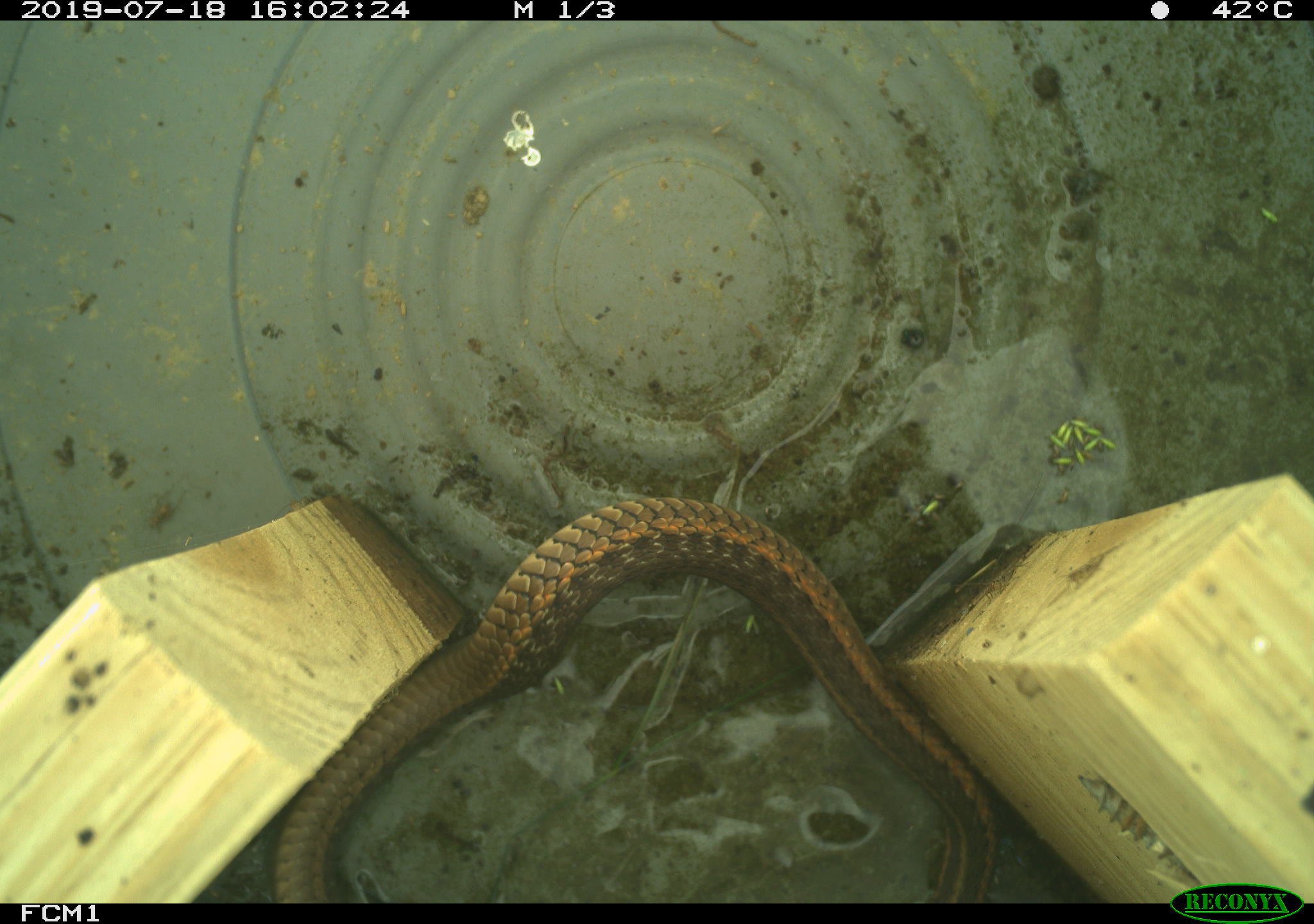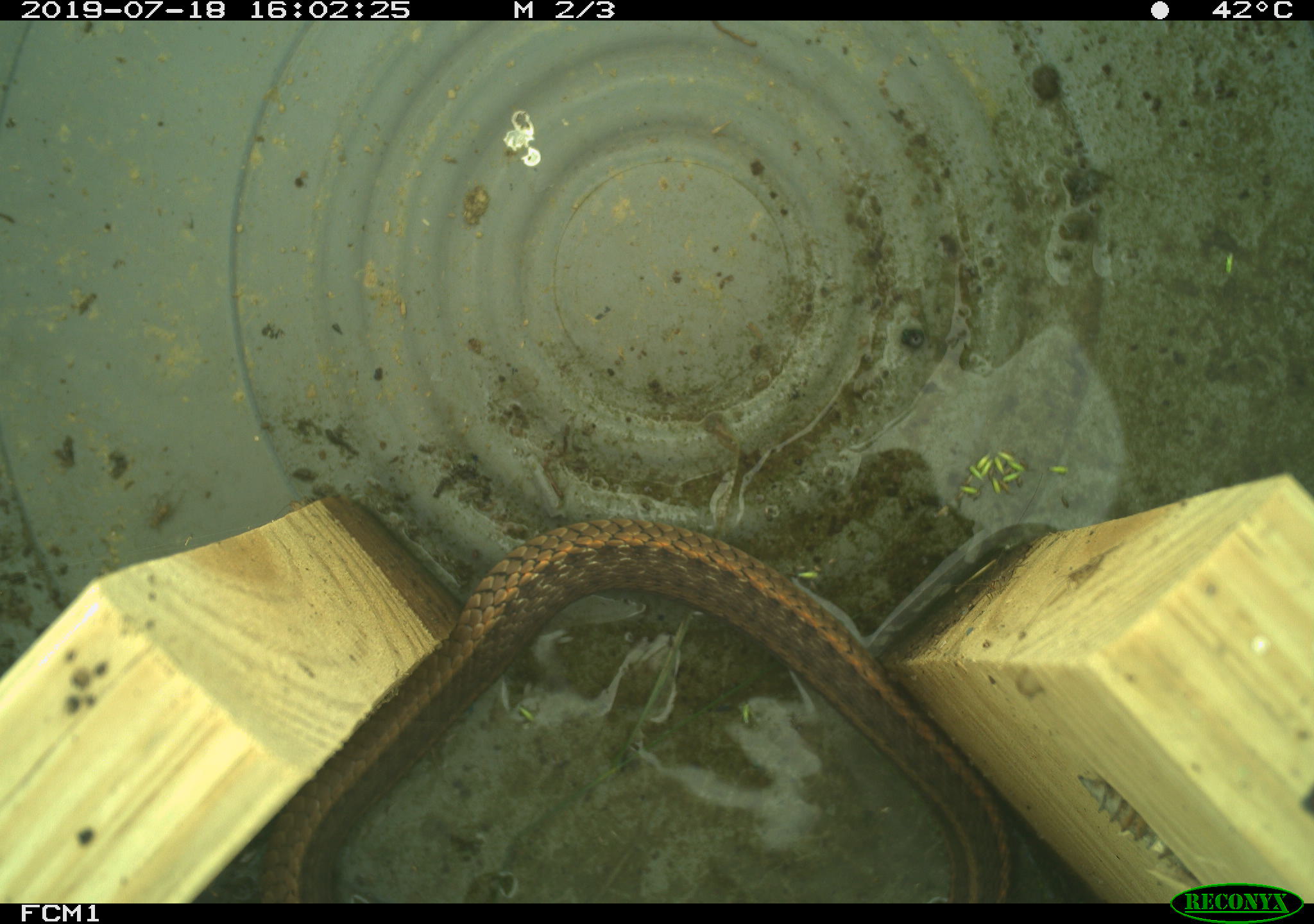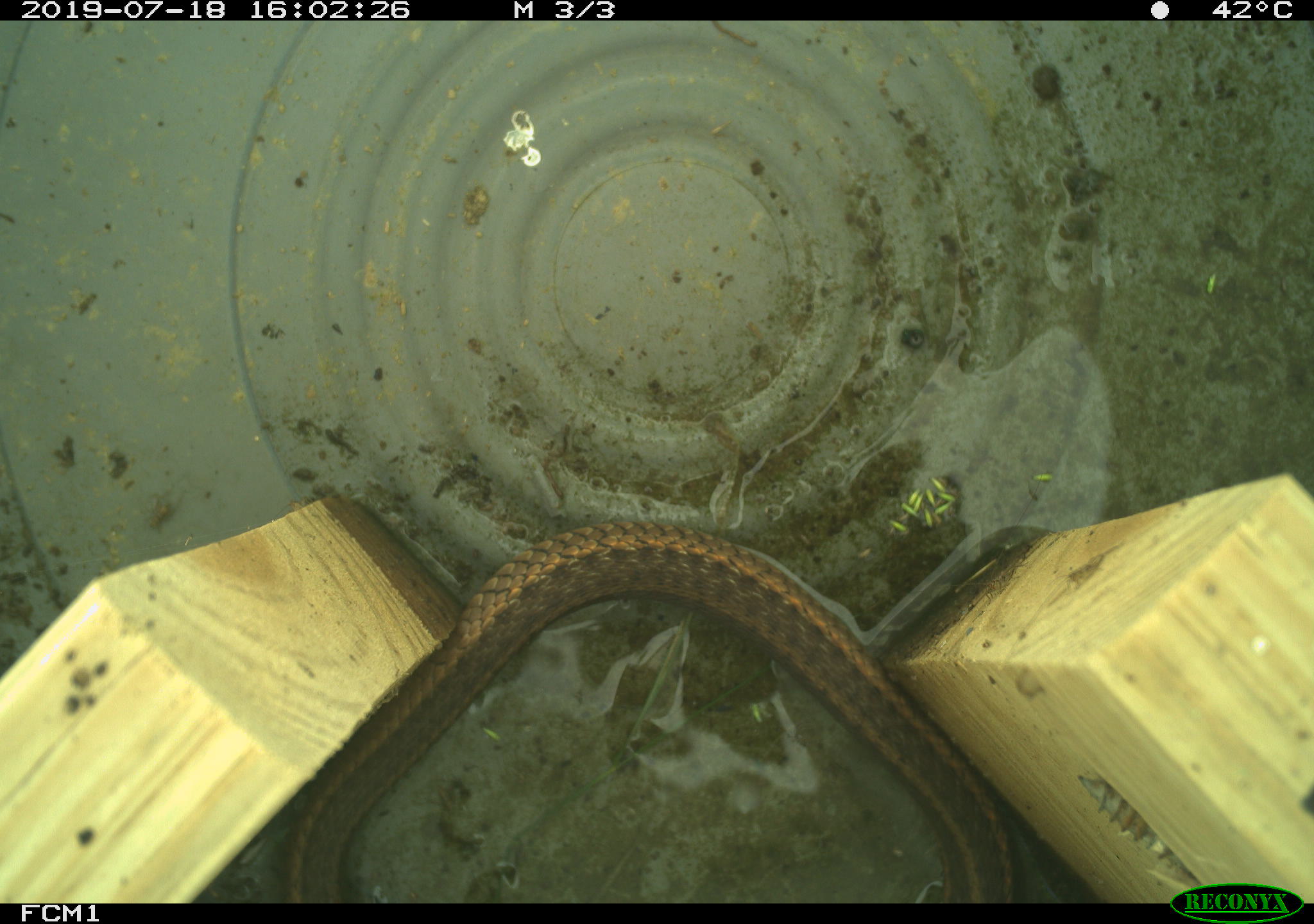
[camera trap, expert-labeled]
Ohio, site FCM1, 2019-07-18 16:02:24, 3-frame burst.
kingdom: Animalia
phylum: Chordata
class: Reptilia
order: Squamata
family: Colubridae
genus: Thamnophis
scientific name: Thamnophis sirtalis sirtalis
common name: eastern gartersnake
Eastern gartersnake (Thamnophis sirtalis sirtalis).